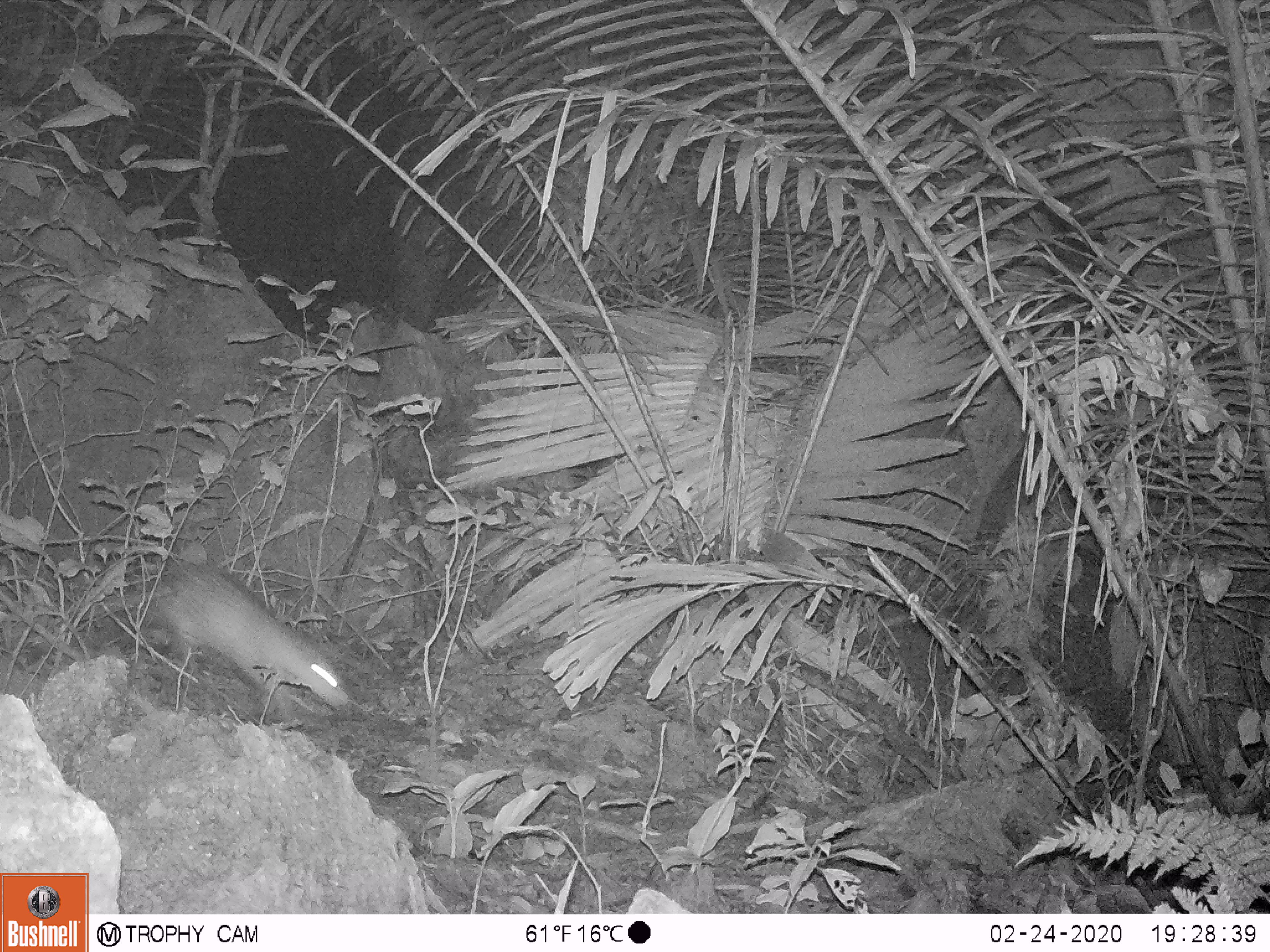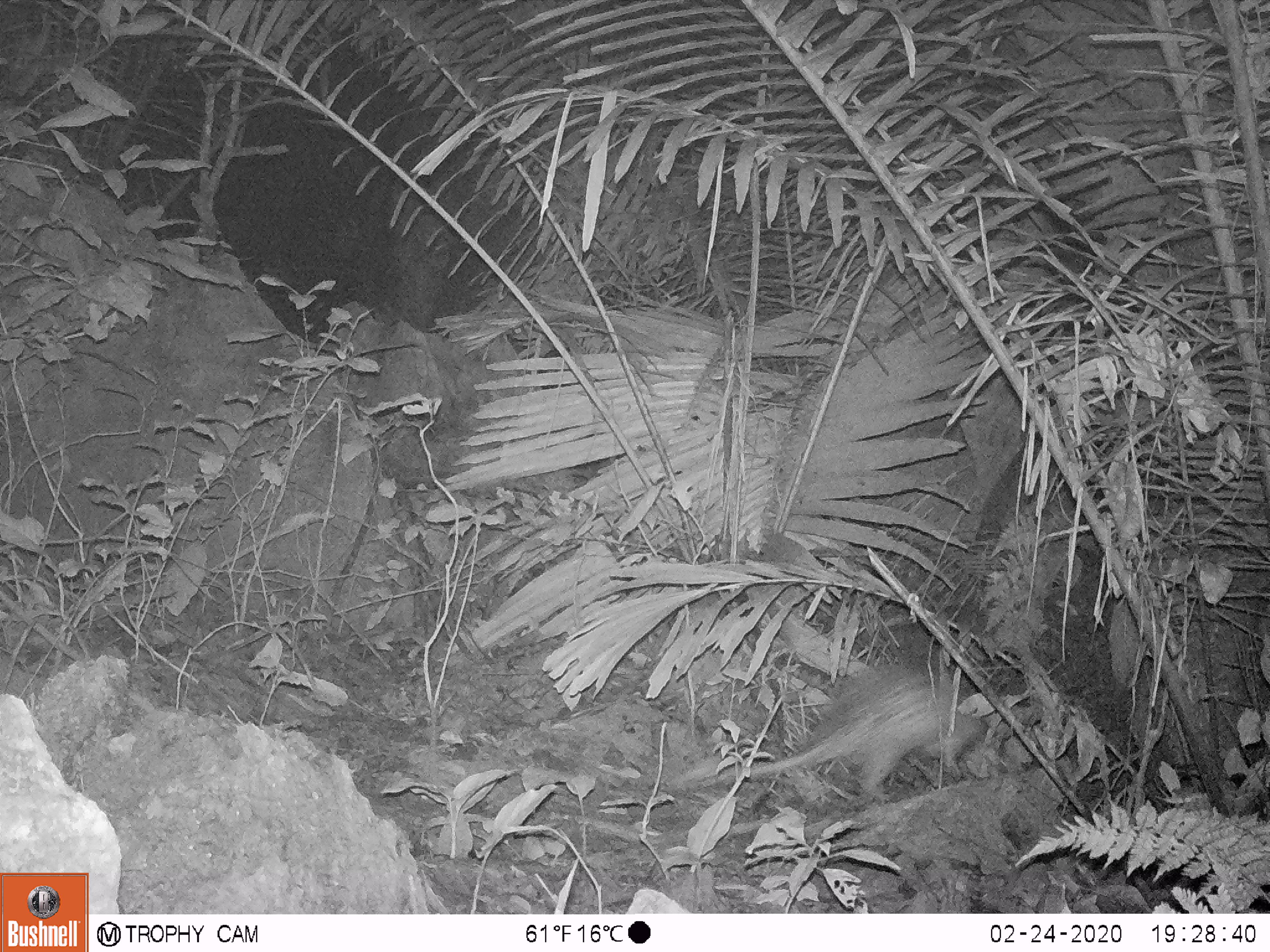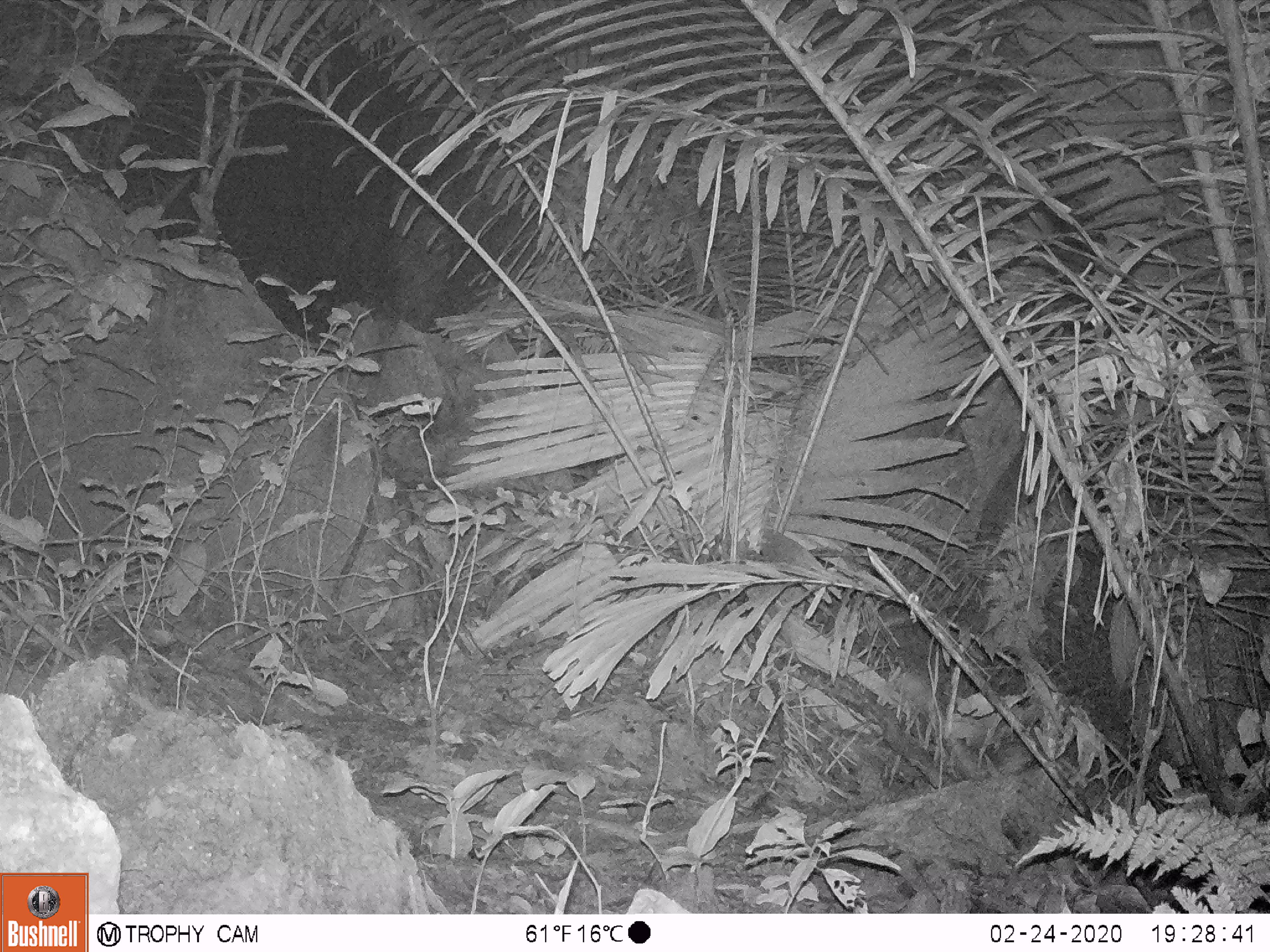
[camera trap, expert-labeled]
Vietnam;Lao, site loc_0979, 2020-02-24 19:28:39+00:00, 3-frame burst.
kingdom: Animalia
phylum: Chordata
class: Mammalia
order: Rodentia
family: Hystricidae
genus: Atherurus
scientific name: Atherurus macrourus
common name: asiatic brush-tailed porcupine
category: asiatic brush tailed porcupine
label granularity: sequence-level